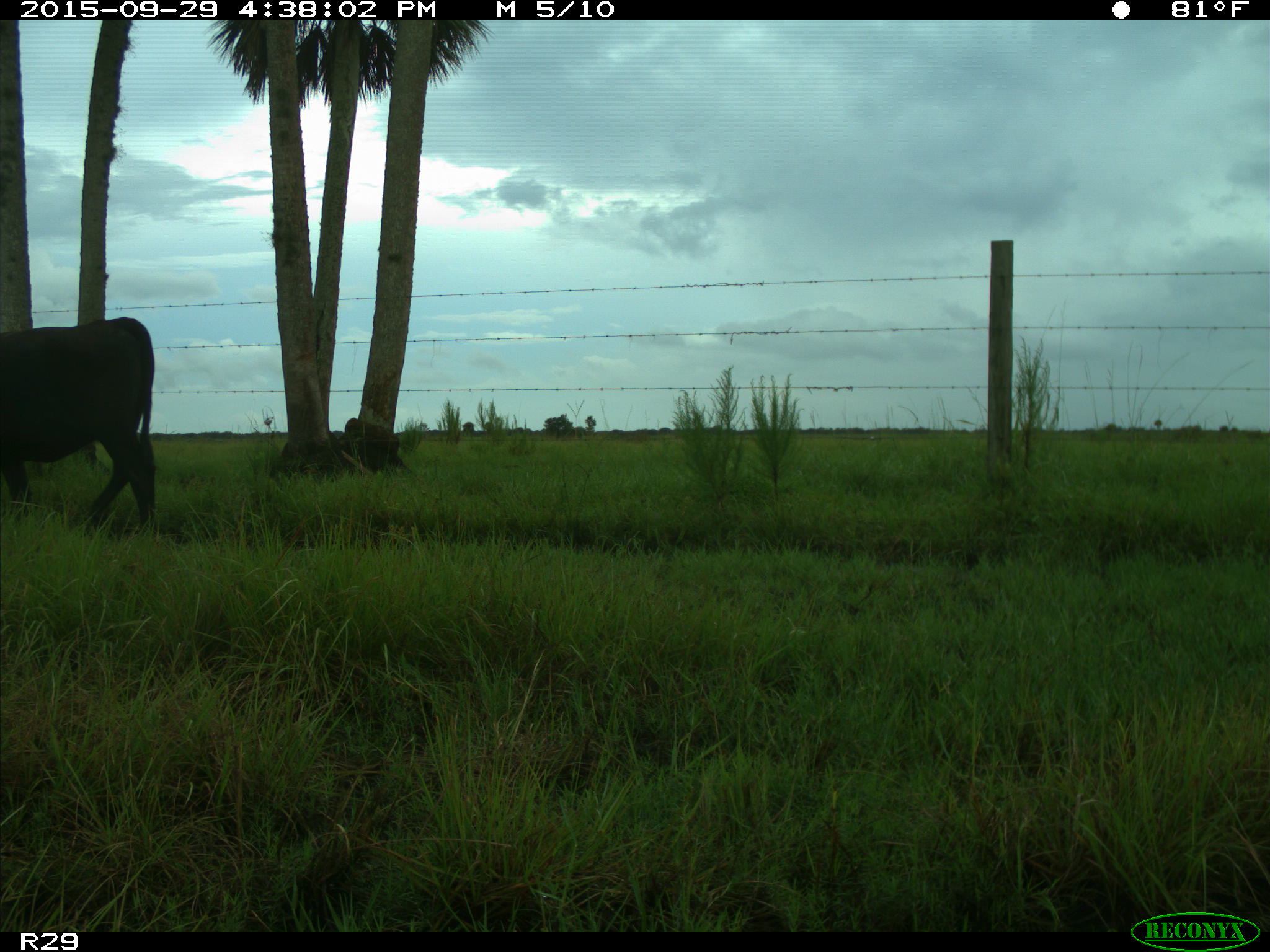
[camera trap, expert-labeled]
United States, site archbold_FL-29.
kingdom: Animalia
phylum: Chordata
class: Mammalia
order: Artiodactyla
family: Bovidae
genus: Bos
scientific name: Bos taurus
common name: domestic cow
Bos taurus (domestic cow).